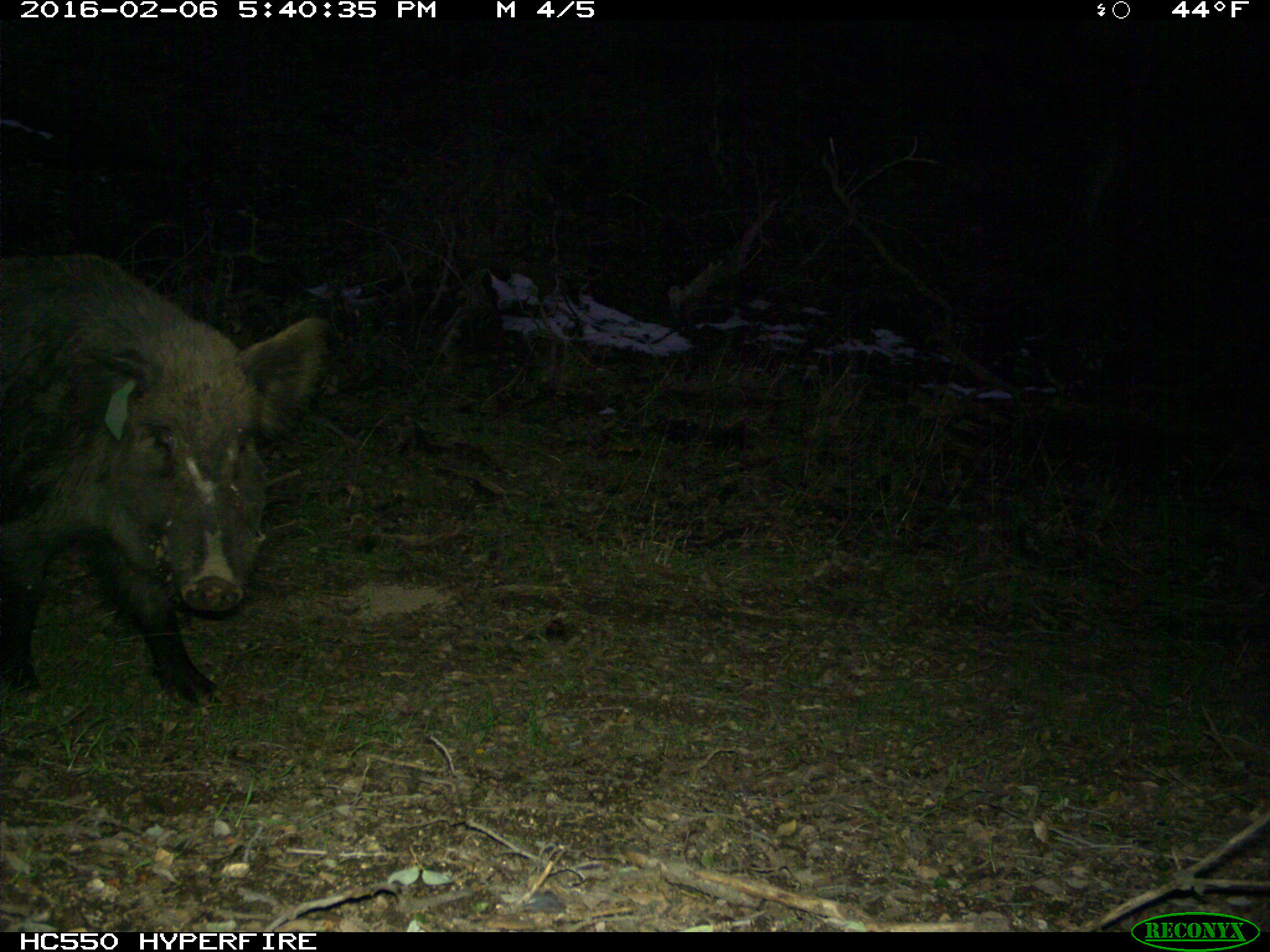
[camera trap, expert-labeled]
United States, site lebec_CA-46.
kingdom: Animalia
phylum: Chordata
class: Mammalia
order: Artiodactyla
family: Suidae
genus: Sus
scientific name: Sus scrofa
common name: wild boar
Sus scrofa (wild boar).